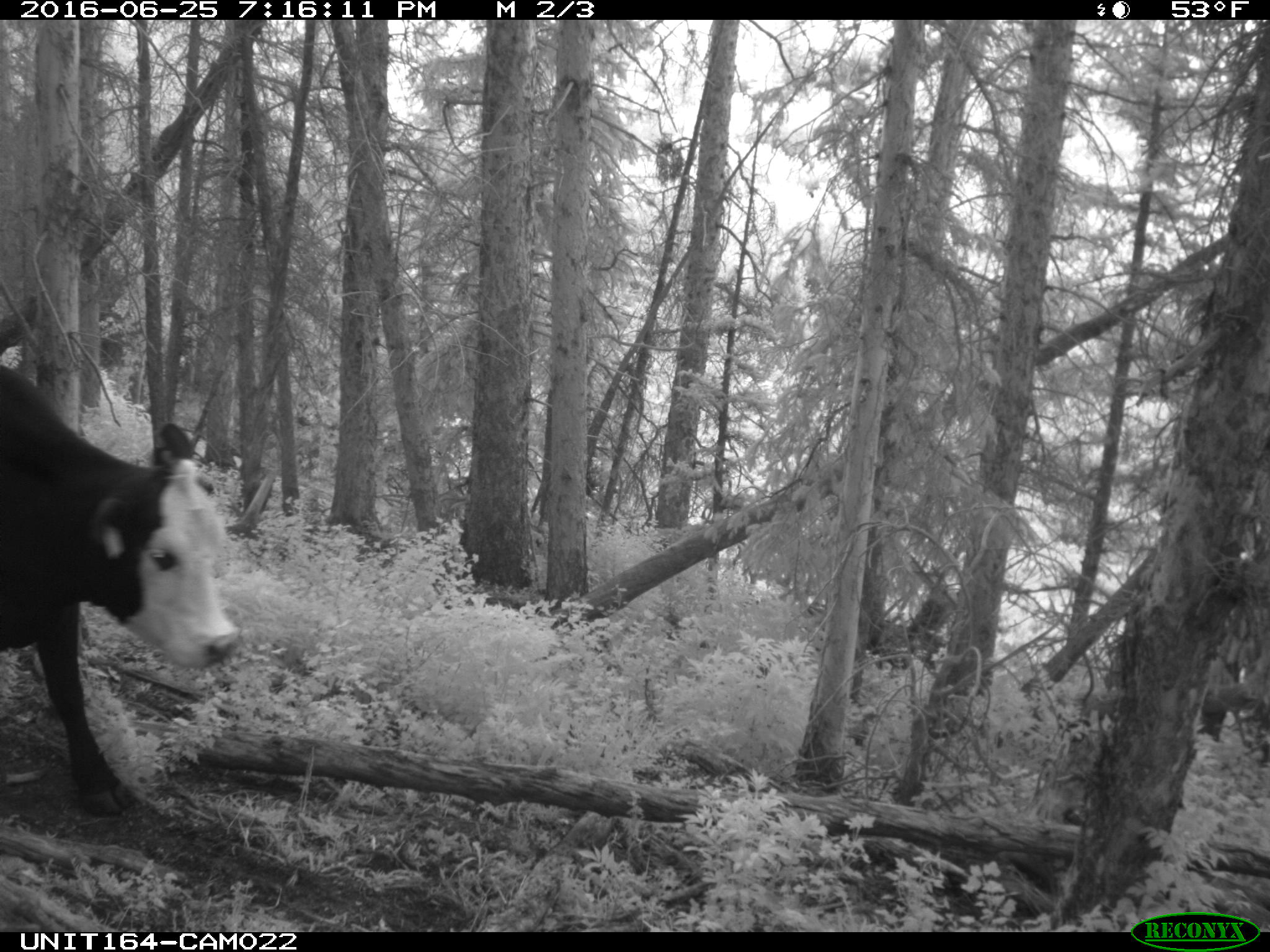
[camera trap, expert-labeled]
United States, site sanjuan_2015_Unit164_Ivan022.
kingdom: Animalia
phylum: Chordata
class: Mammalia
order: Artiodactyla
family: Bovidae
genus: Bos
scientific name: Bos taurus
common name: domestic cow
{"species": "Bos taurus (domestic cow)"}